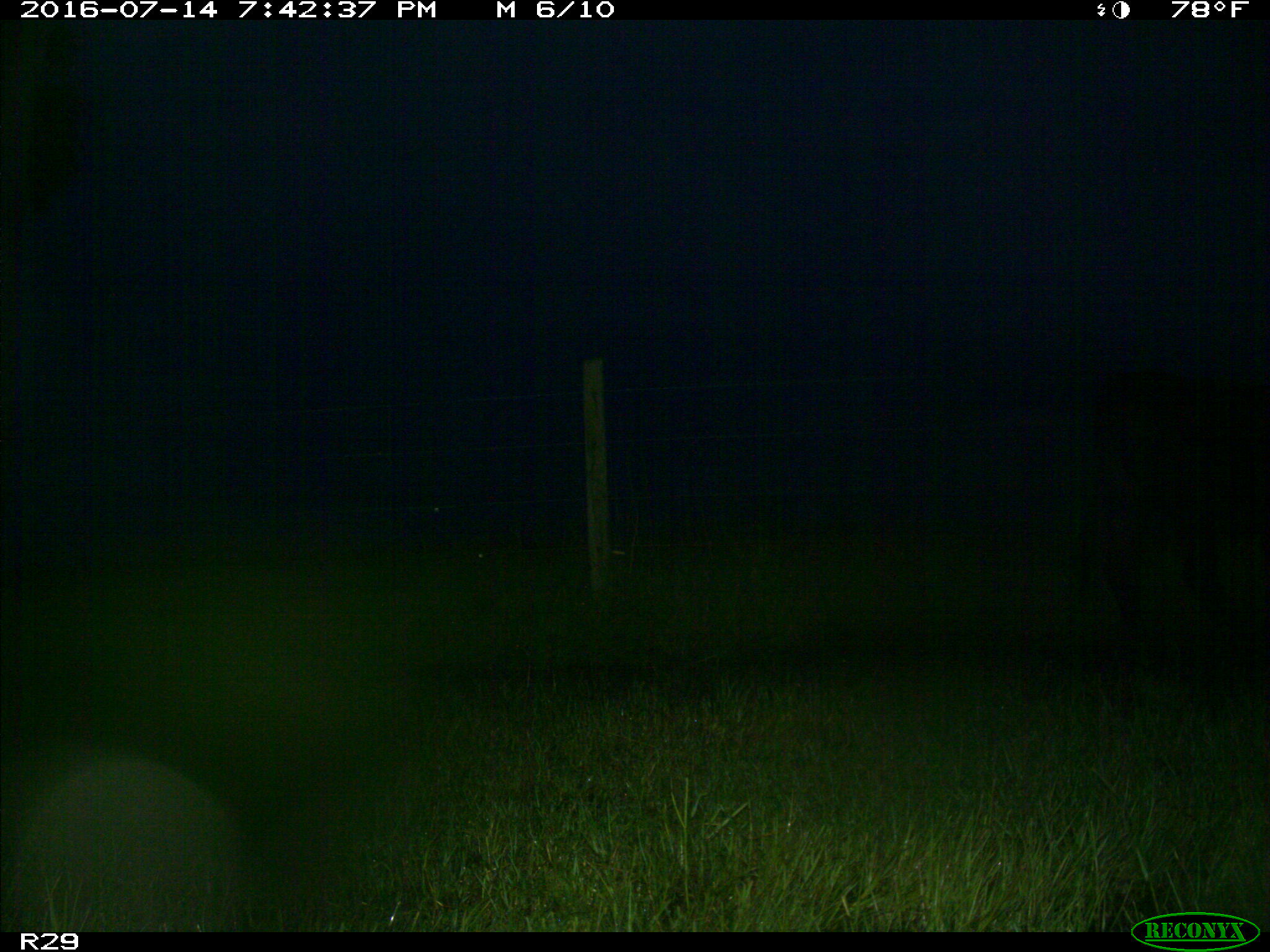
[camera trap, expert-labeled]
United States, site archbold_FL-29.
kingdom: Animalia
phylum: Chordata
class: Mammalia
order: Artiodactyla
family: Bovidae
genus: Bos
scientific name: Bos taurus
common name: domestic cow